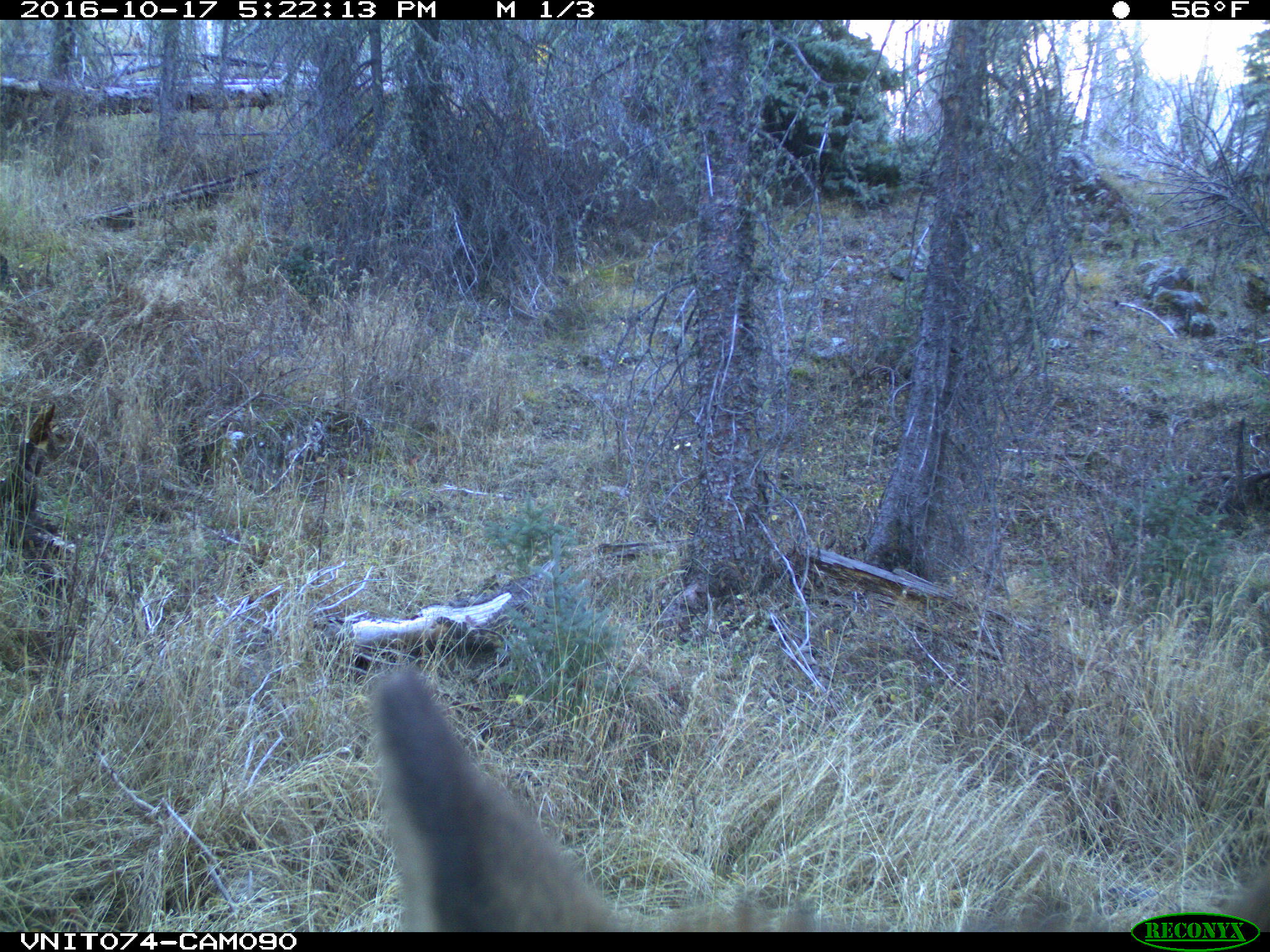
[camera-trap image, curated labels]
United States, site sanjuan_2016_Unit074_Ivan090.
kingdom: Animalia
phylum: Chordata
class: Mammalia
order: Artiodactyla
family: Cervidae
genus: Cervus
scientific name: Cervus elaphus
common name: red deer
Cervus elaphus (red deer).